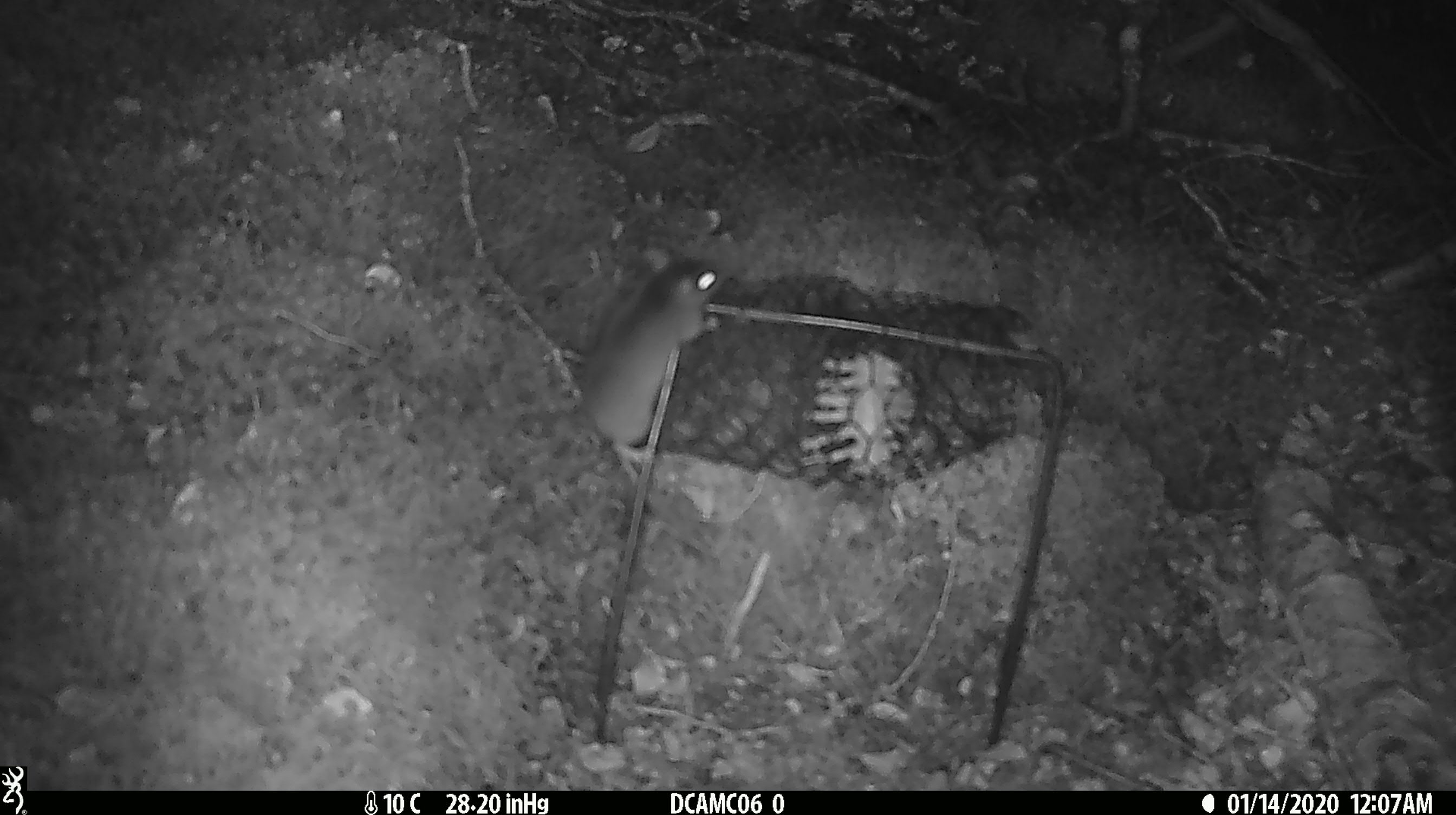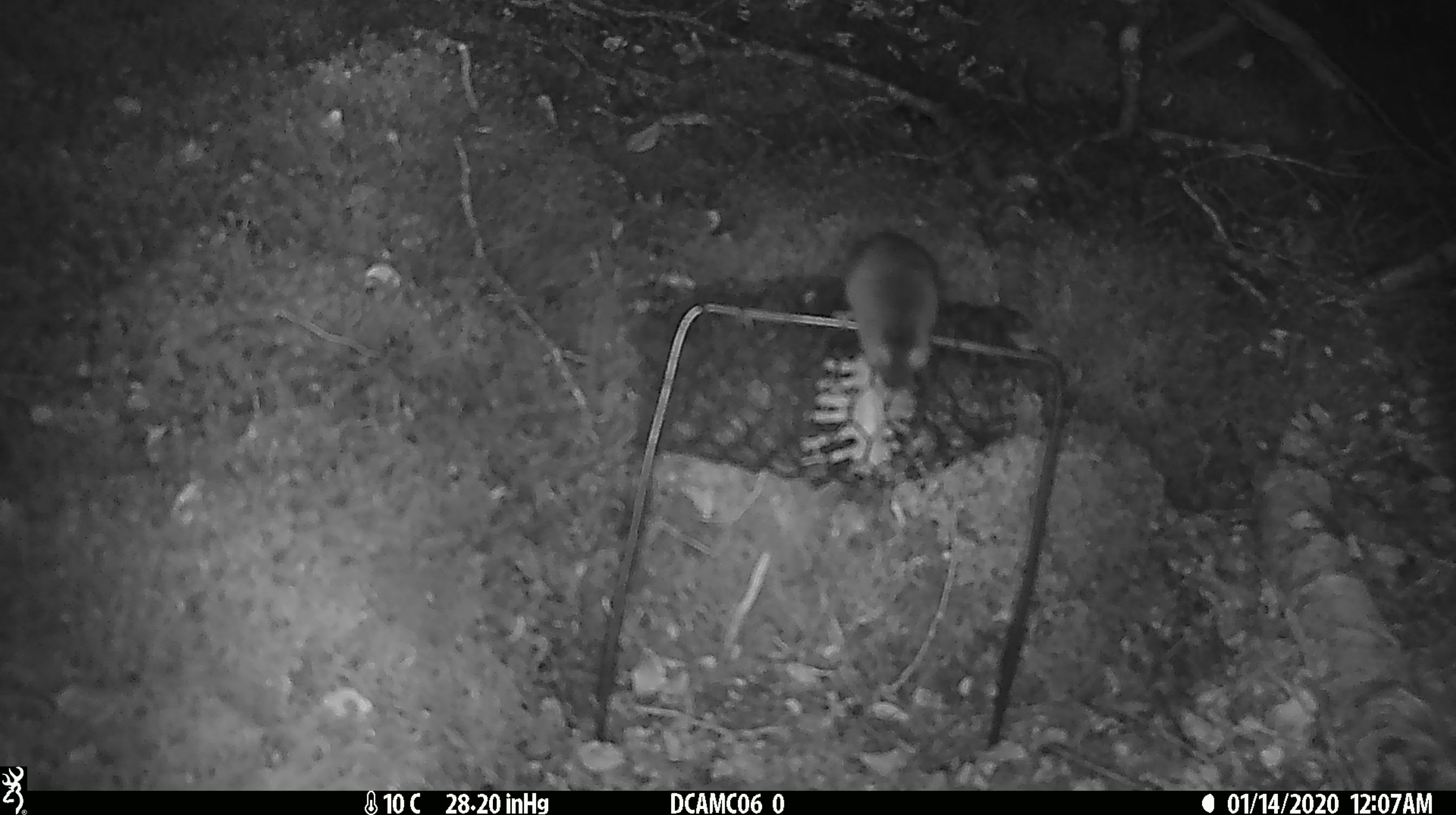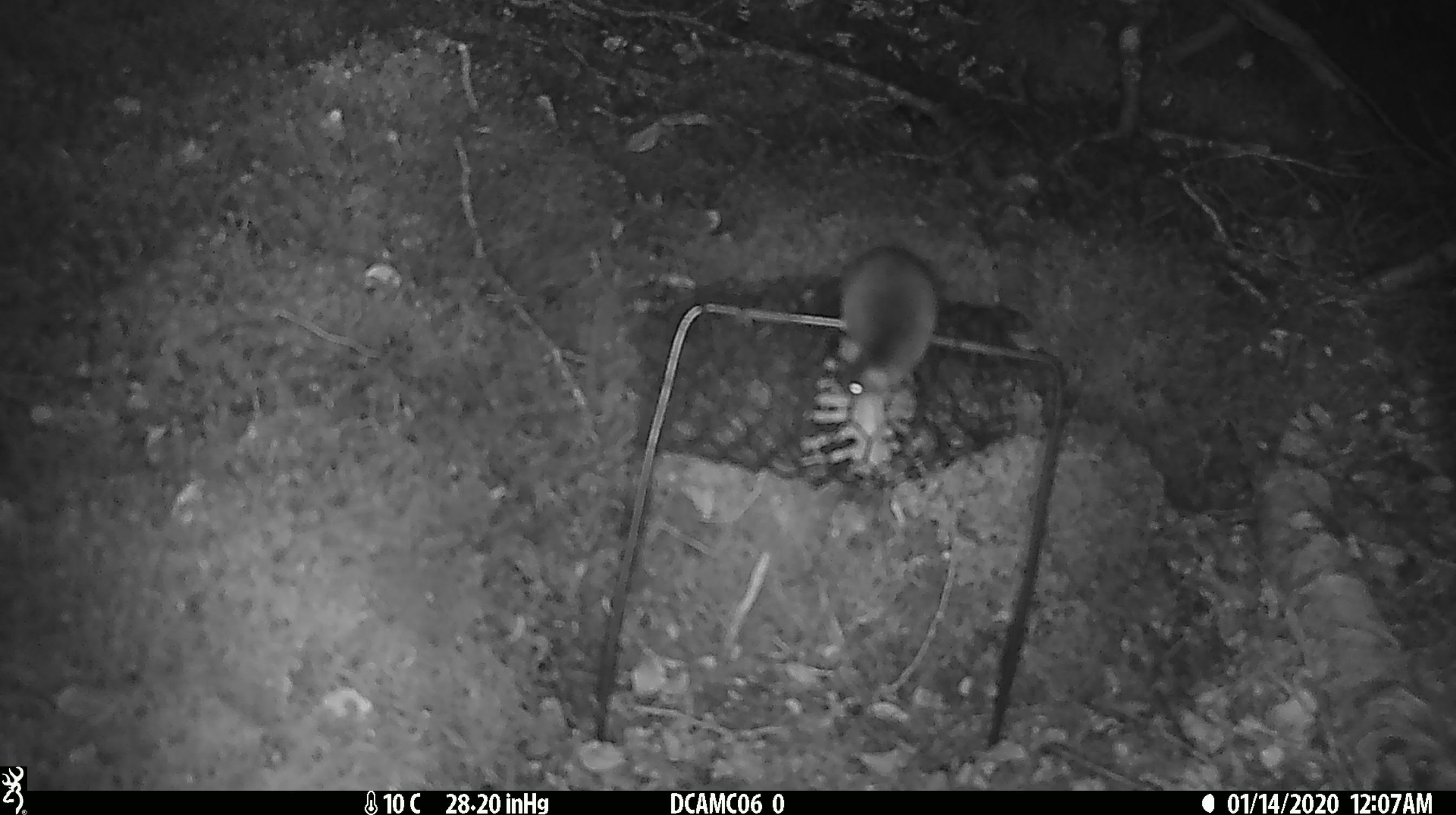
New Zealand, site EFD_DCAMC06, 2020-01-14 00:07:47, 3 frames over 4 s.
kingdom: Animalia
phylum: Chordata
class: Mammalia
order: Rodentia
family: Muridae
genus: Mus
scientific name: Mus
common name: mouse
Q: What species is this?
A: Mouse (Mus).